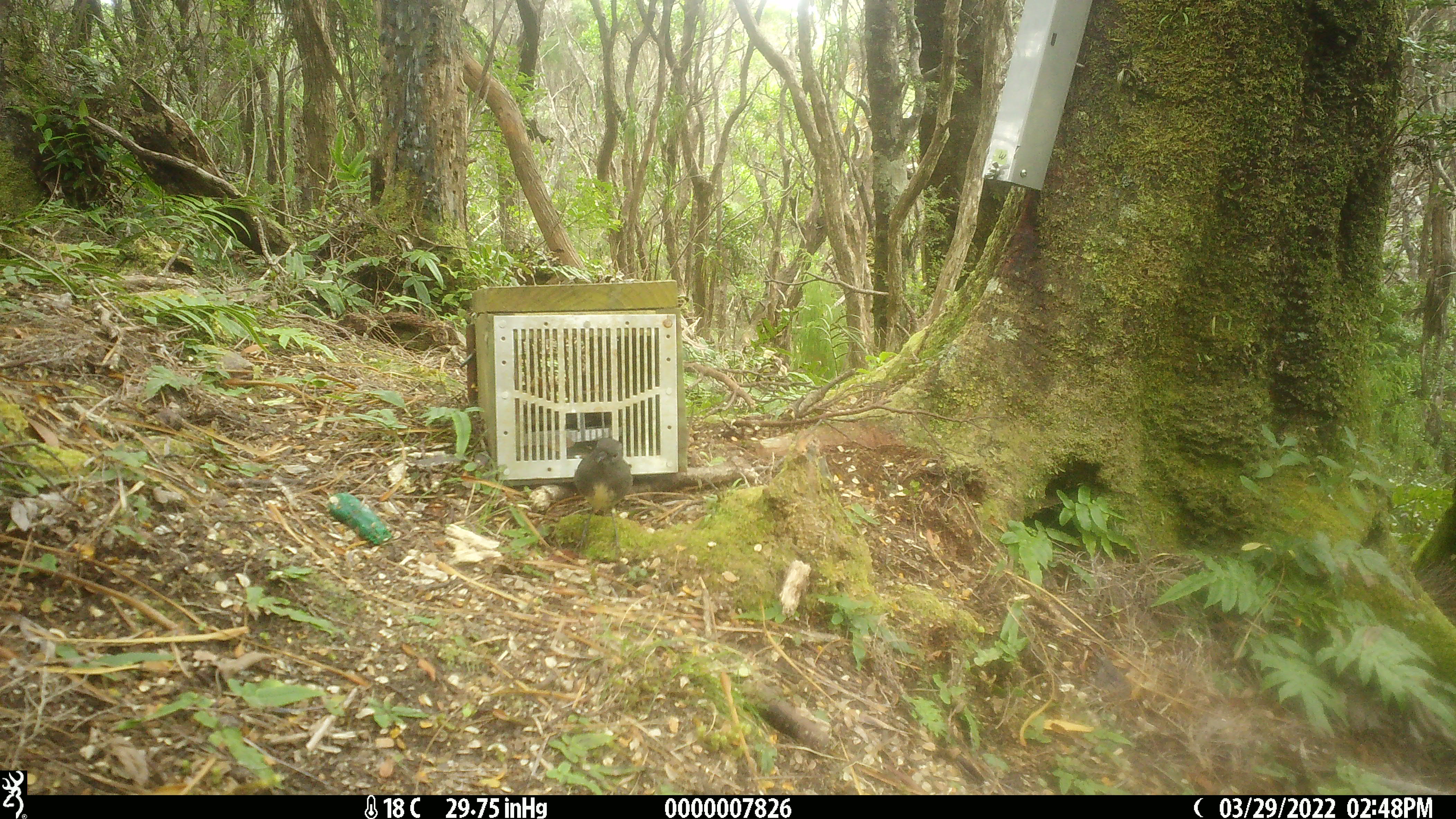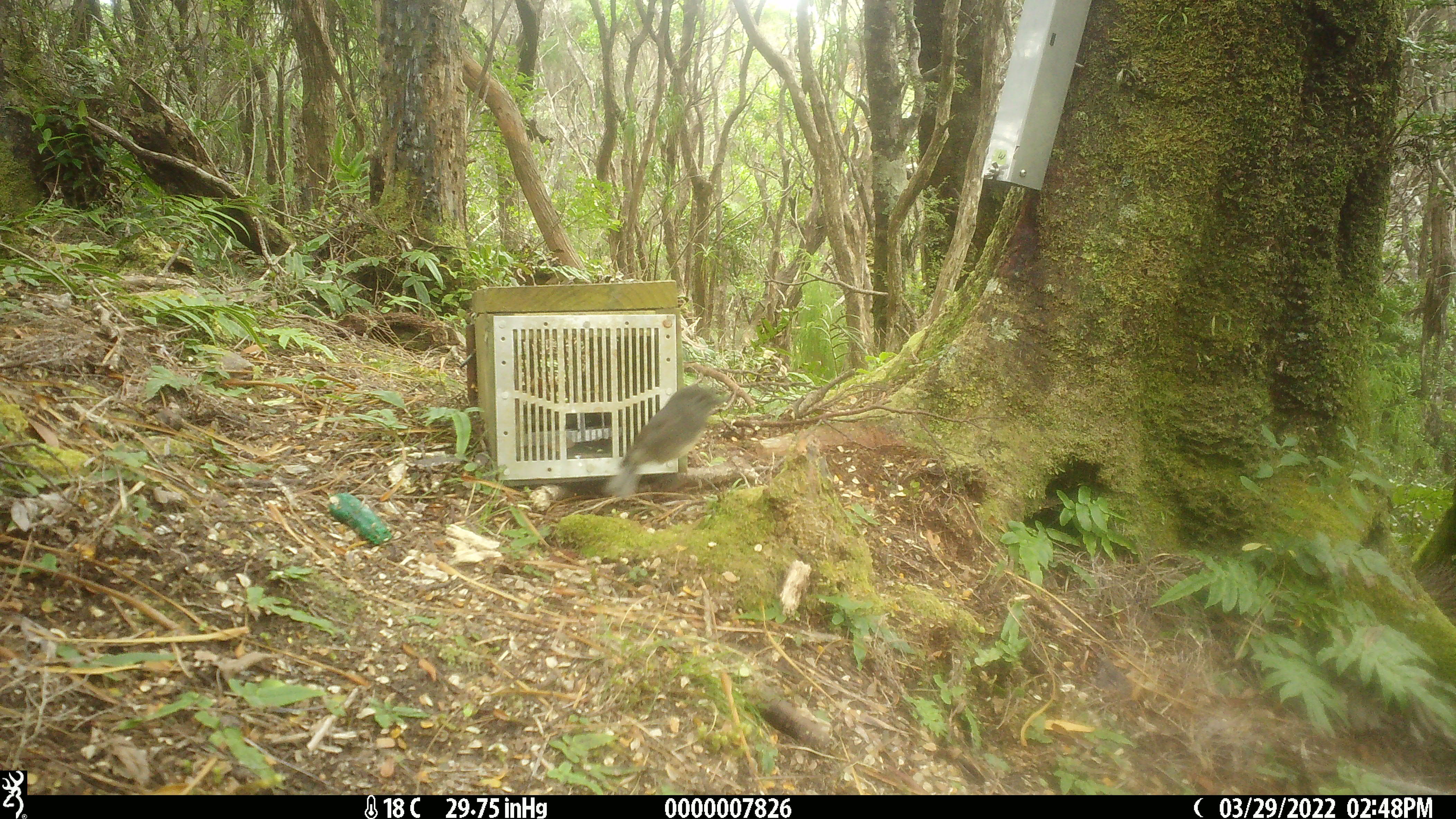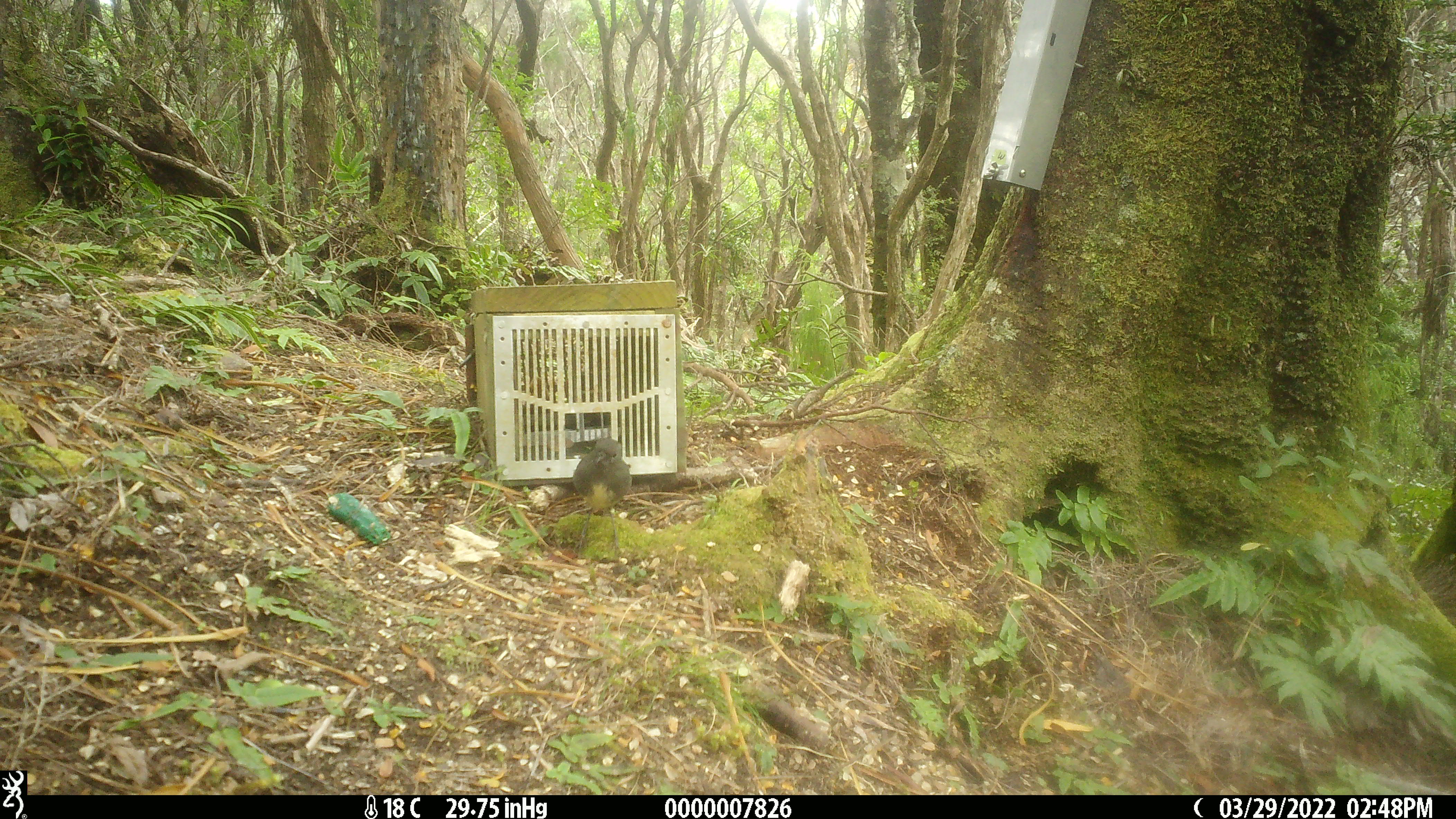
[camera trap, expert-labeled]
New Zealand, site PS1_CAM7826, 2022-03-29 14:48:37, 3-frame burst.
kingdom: Animalia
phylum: Chordata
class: Aves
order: Passeriformes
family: Petroicidae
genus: Petroica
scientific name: Petroica australis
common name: new zealand robin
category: robin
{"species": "robin (new zealand robin) (Petroica australis)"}